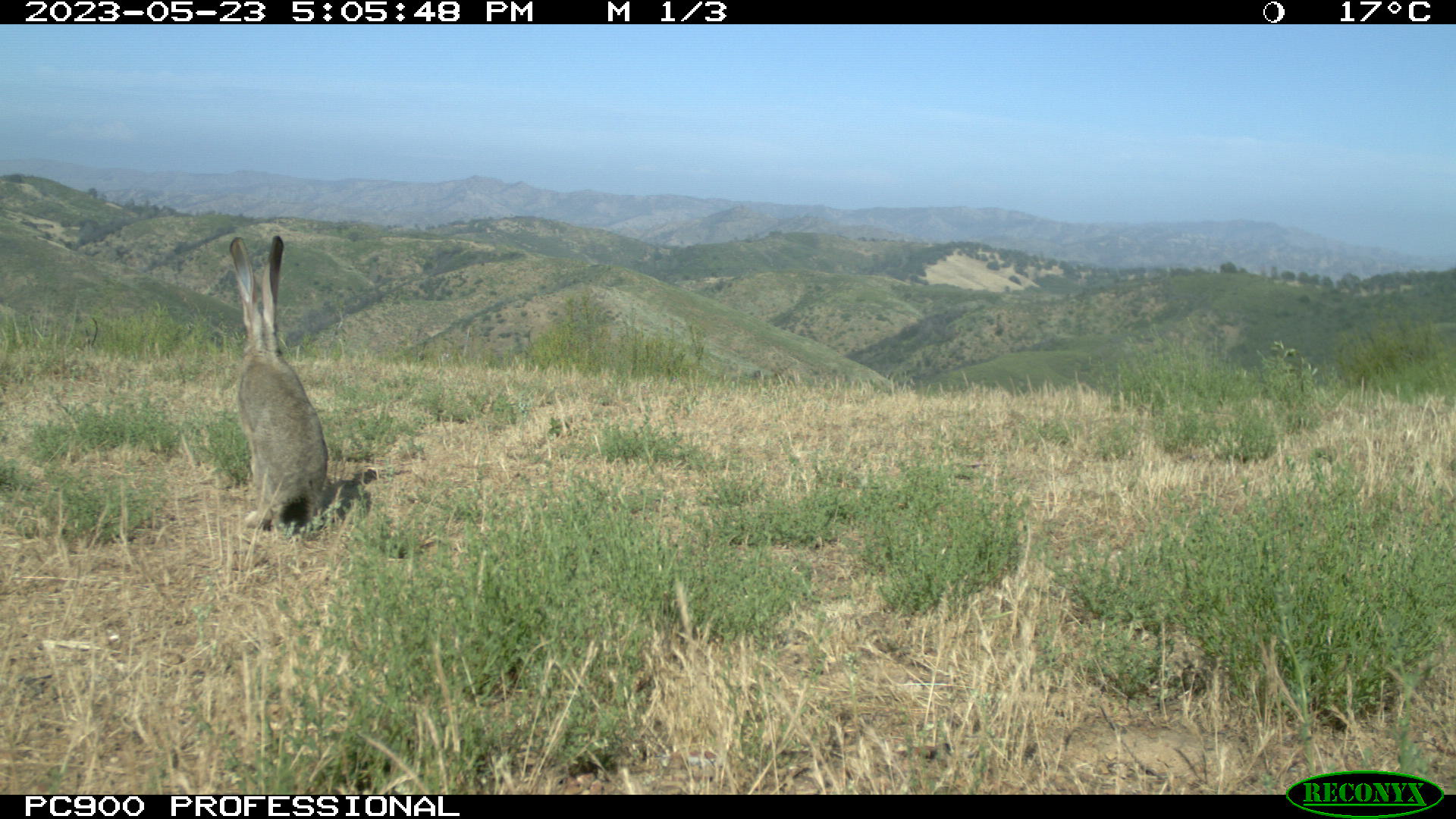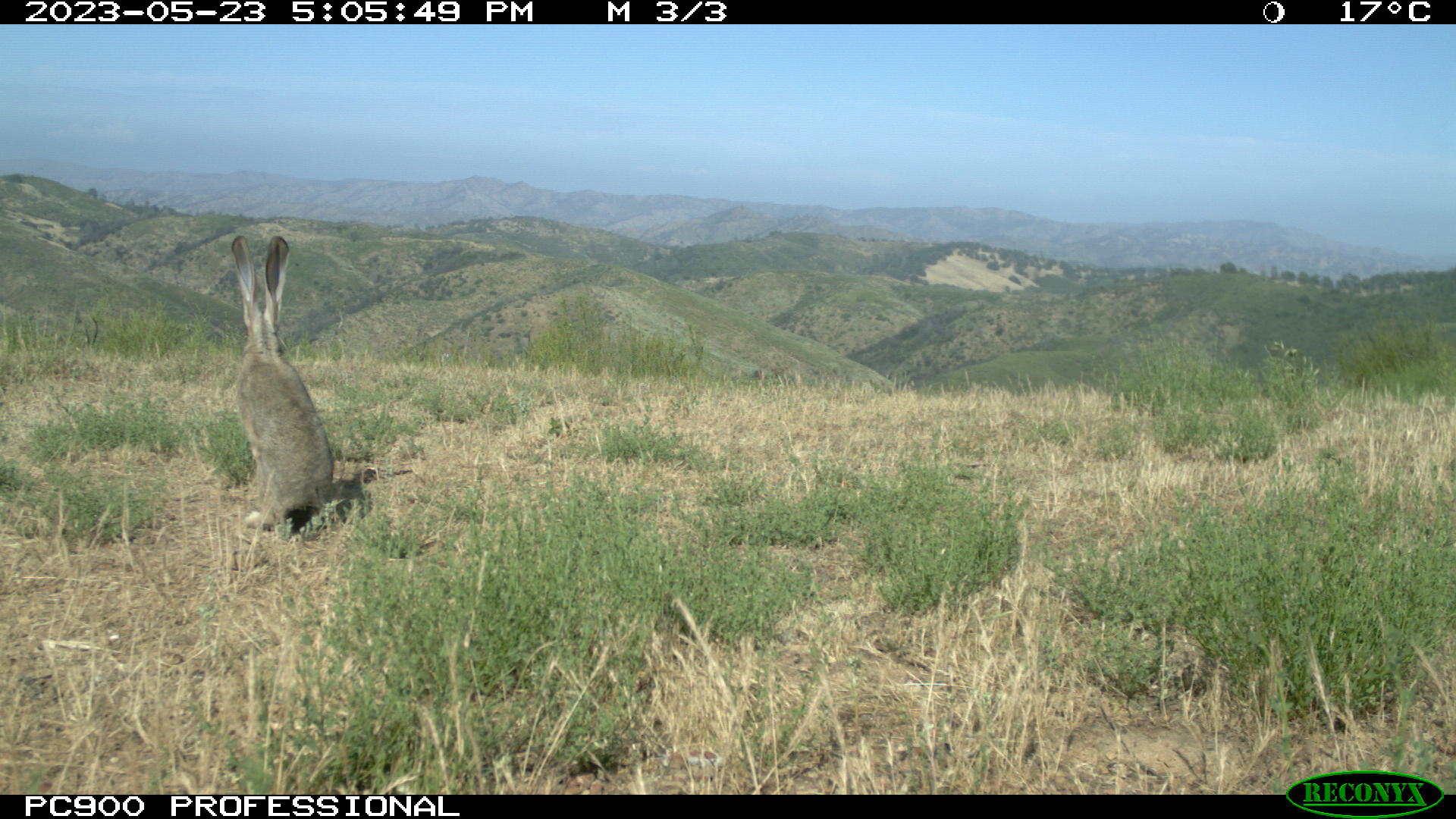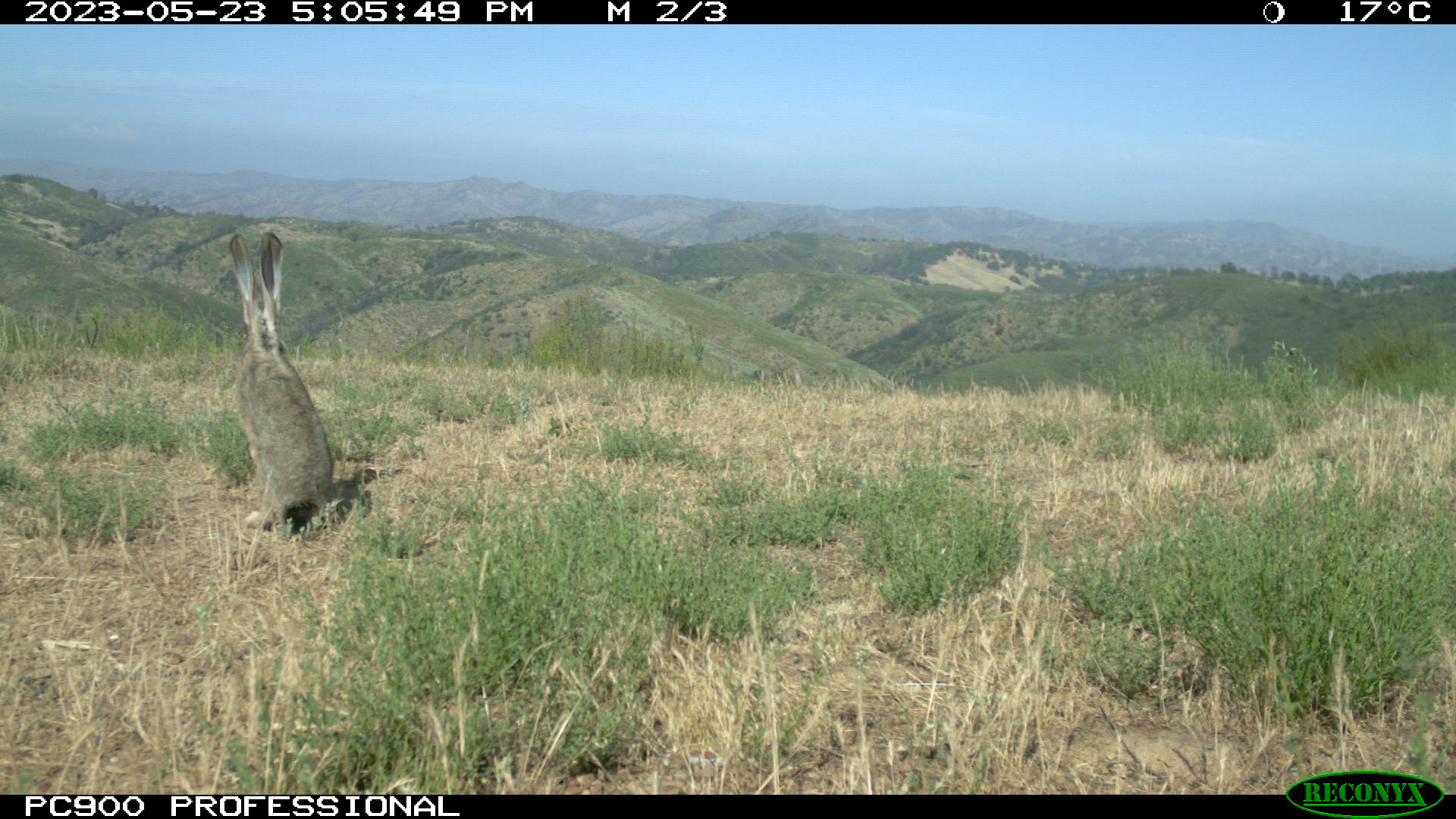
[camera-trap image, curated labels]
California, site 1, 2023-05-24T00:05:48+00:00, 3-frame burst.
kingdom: Animalia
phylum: Chordata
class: Mammalia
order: Lagomorpha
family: Leporidae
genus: Lepus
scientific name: Lepus californicus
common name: black-tailed jackrabbit